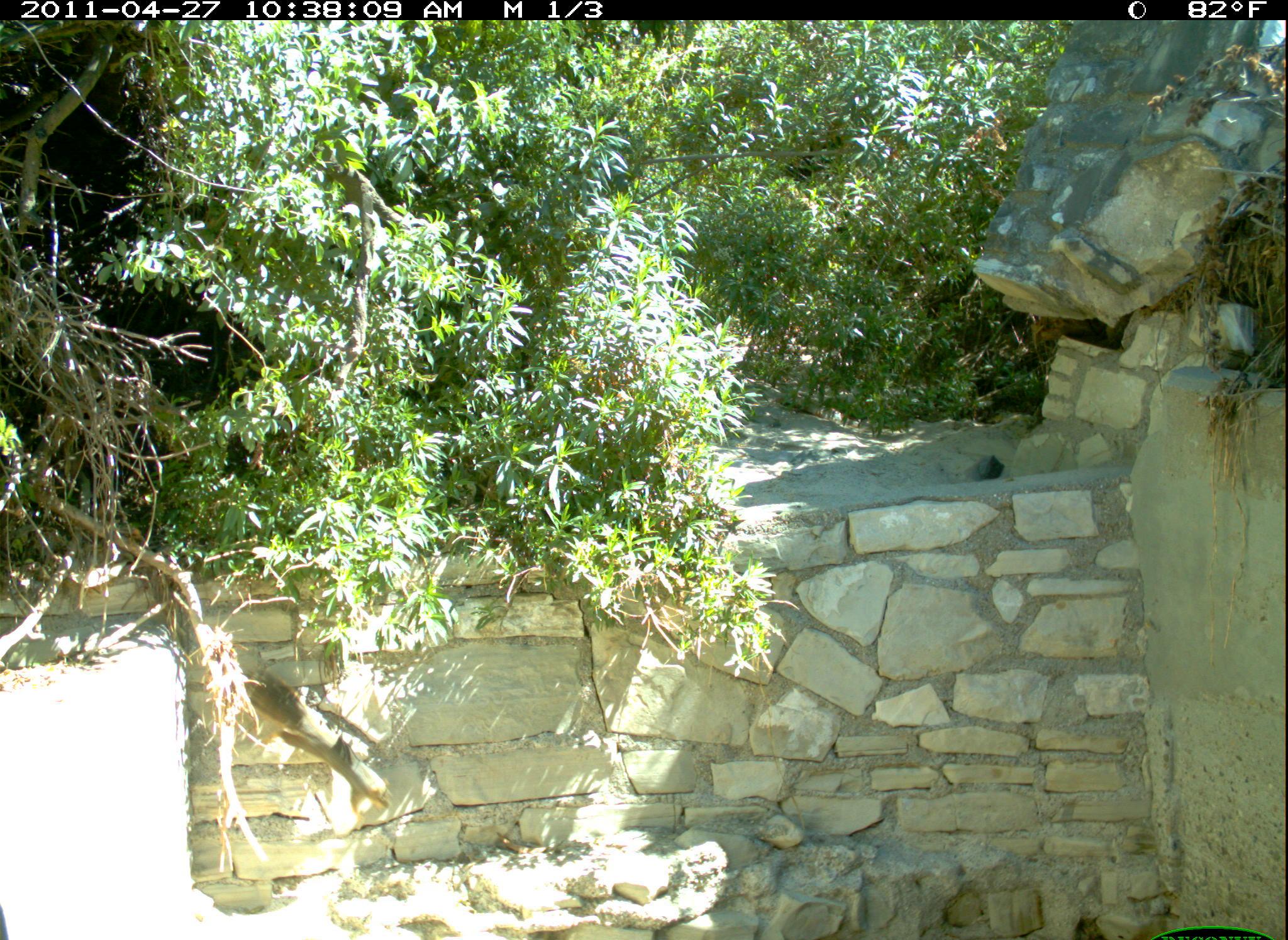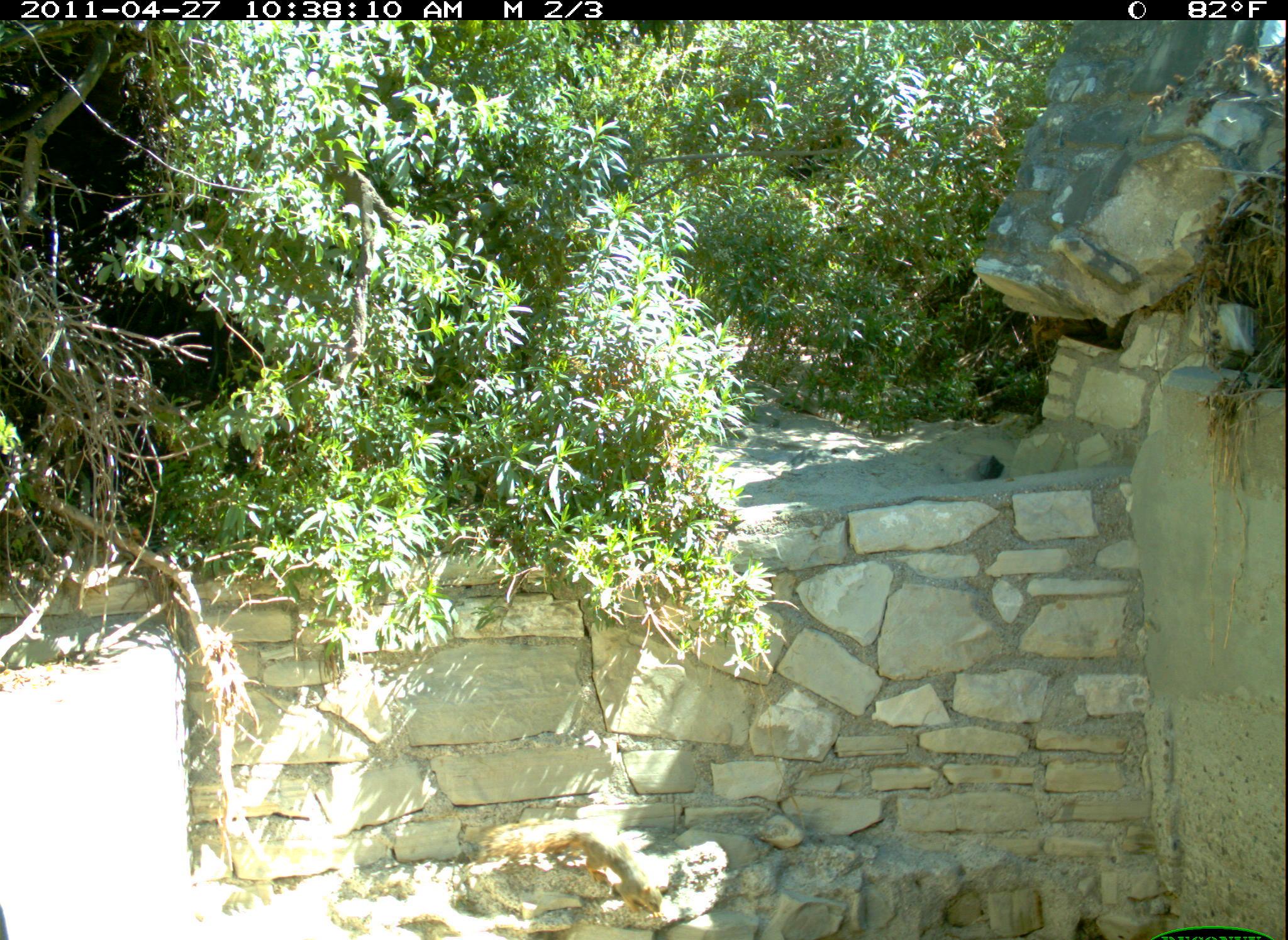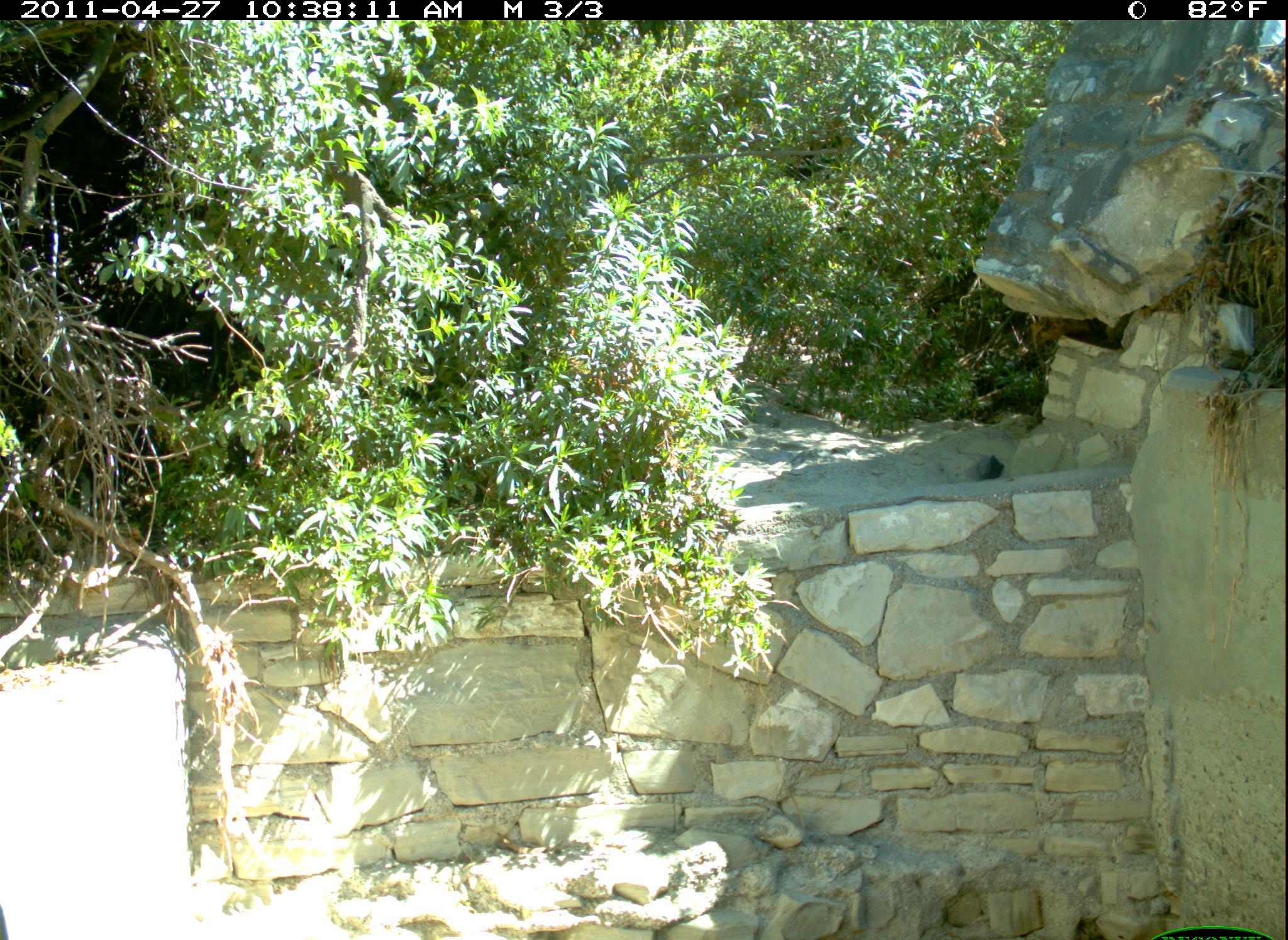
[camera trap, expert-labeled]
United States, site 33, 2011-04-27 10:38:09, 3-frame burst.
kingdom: Animalia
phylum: Chordata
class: Mammalia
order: Rodentia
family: Sciuridae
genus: Sciurus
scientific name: Sciurus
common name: squirrel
Squirrel (Sciurus).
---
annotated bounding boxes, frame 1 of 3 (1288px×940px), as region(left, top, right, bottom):
squirrel: region(209, 619, 431, 846)